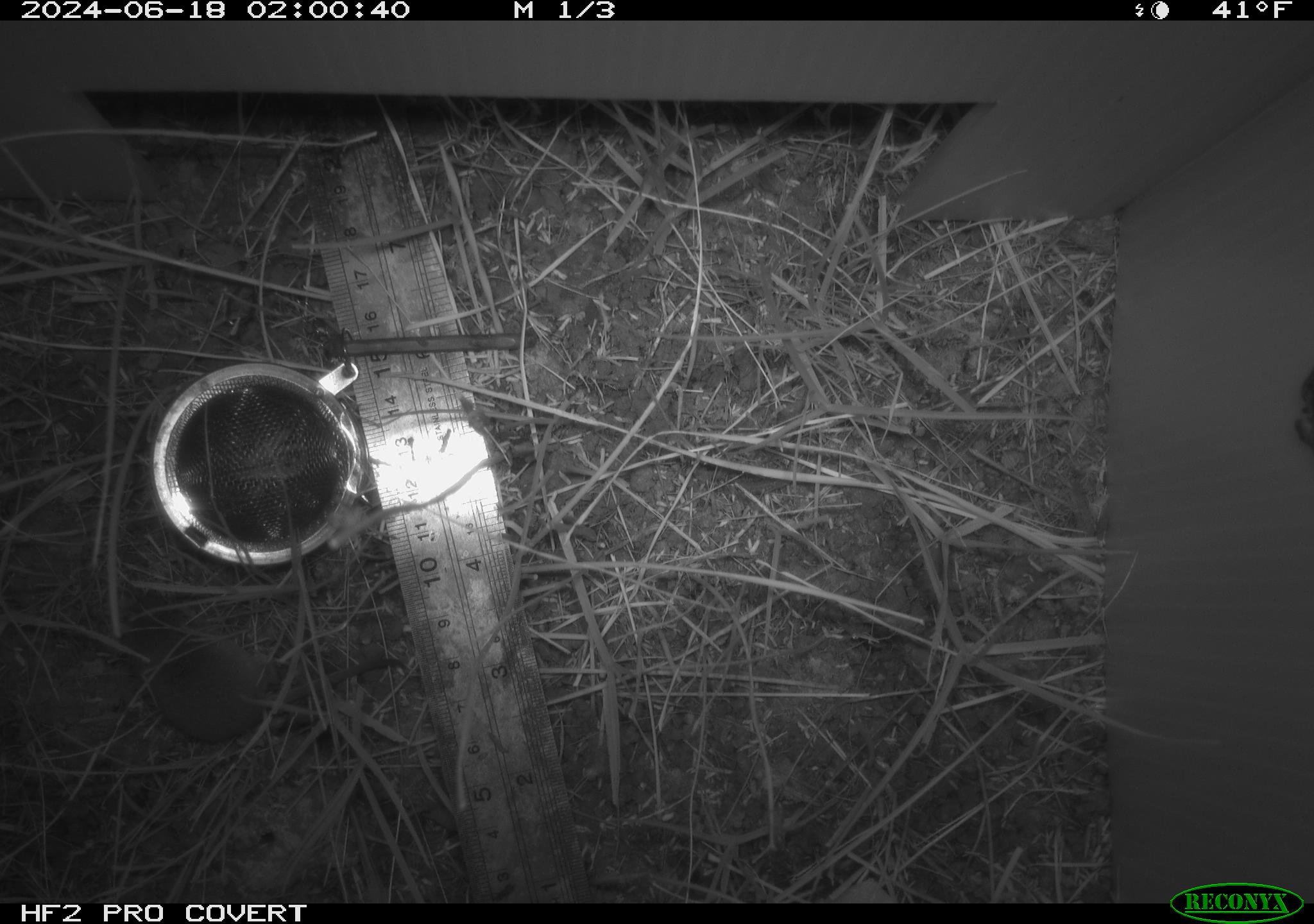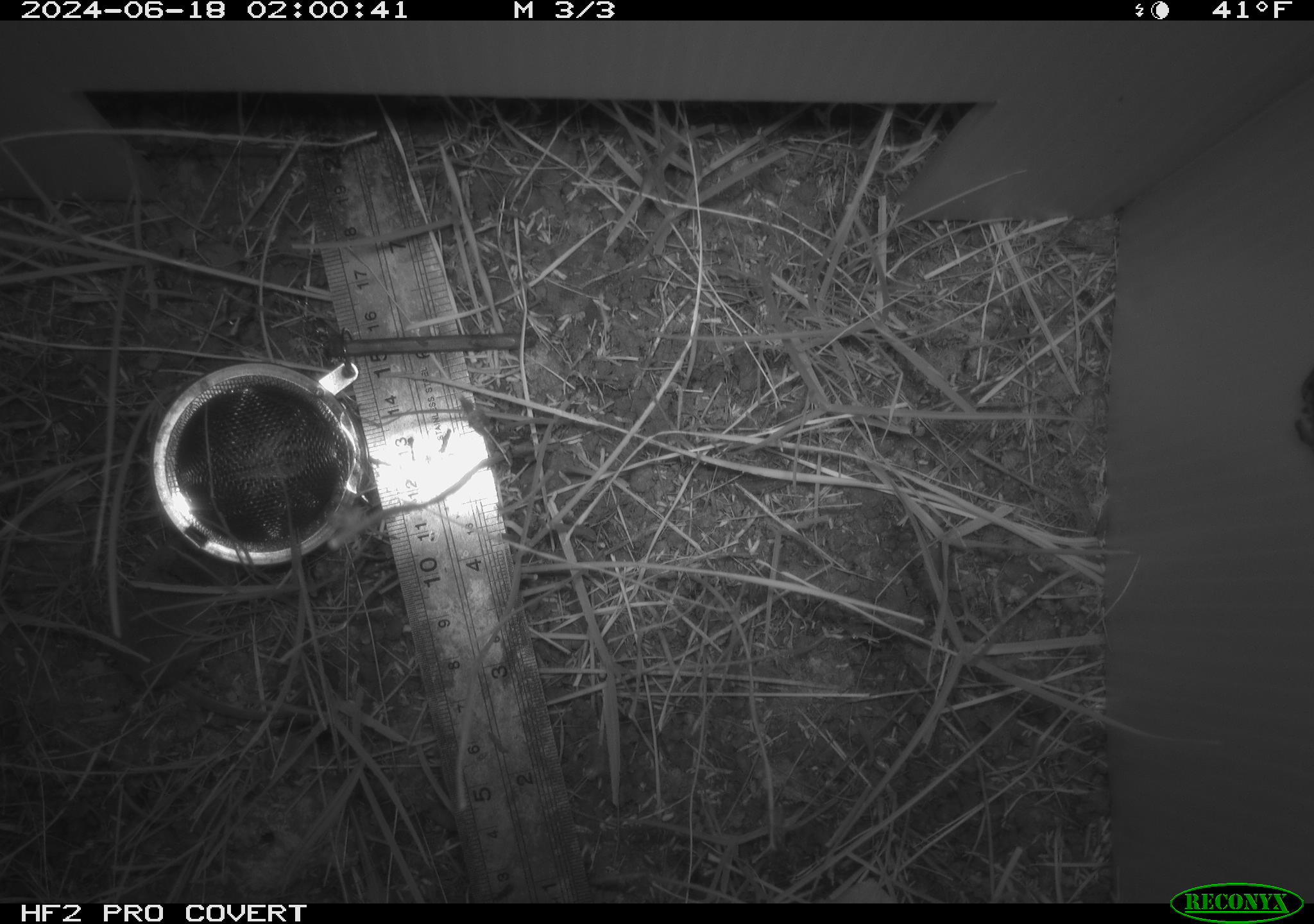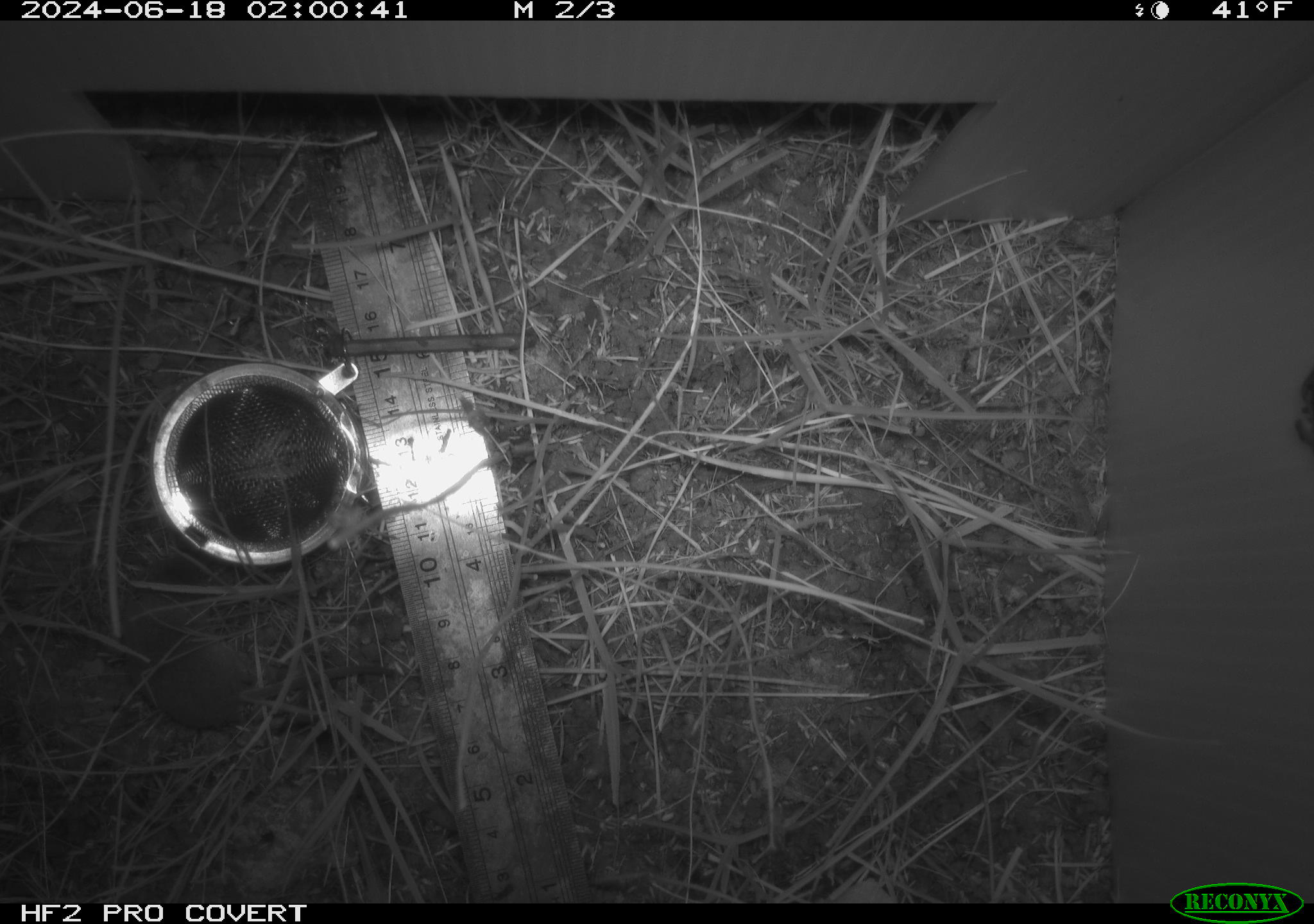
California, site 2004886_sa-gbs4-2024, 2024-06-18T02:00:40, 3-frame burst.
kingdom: Animalia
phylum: Chordata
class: Mammalia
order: Eulipotyphla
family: Soricidae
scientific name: Soricidae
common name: shrews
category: soricidae family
Soricidae family (shrews) (Soricidae).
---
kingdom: Animalia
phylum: Arthropoda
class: Arachnida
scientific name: Arachnida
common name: arachnids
Arachnids (Arachnida).